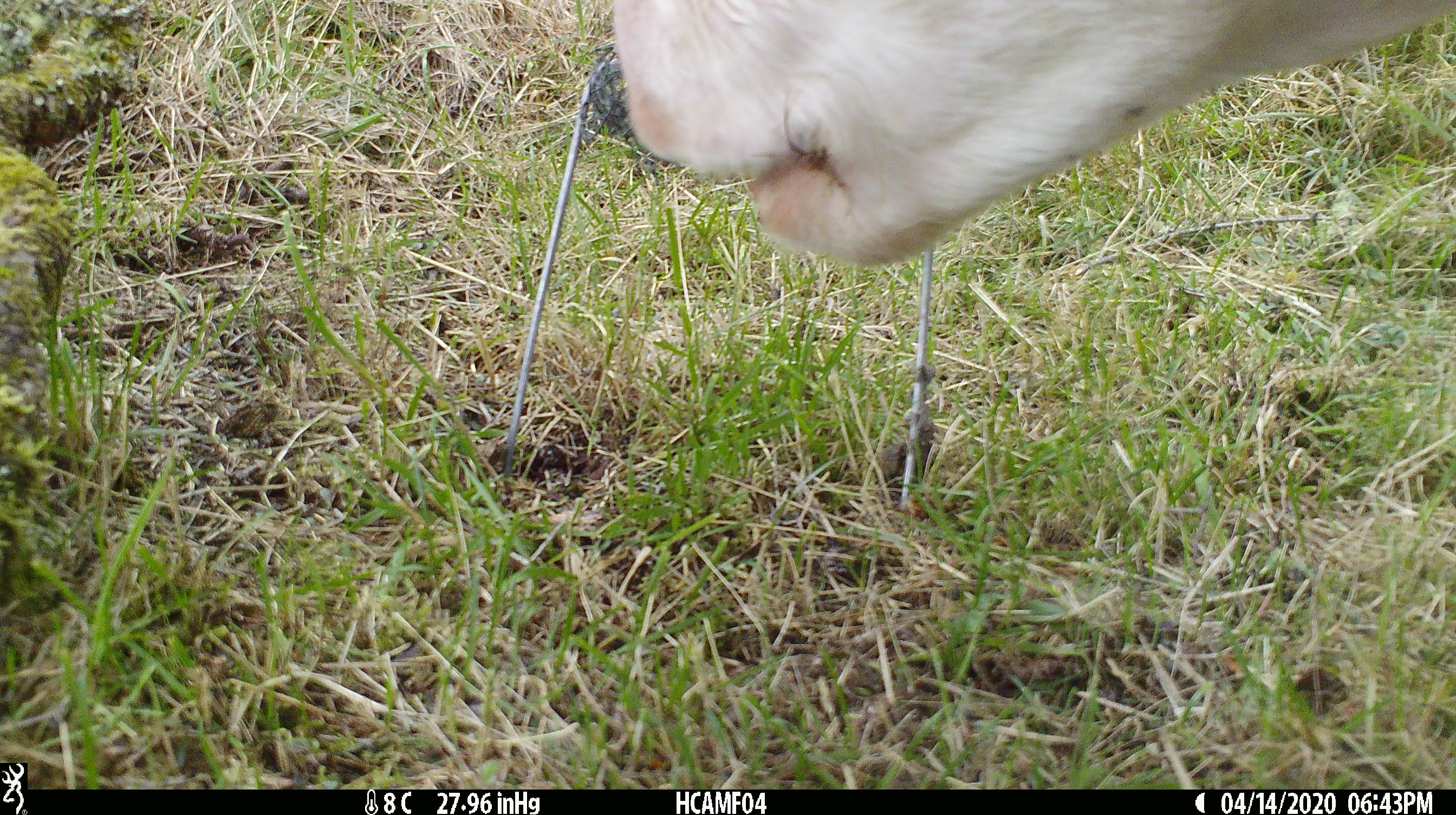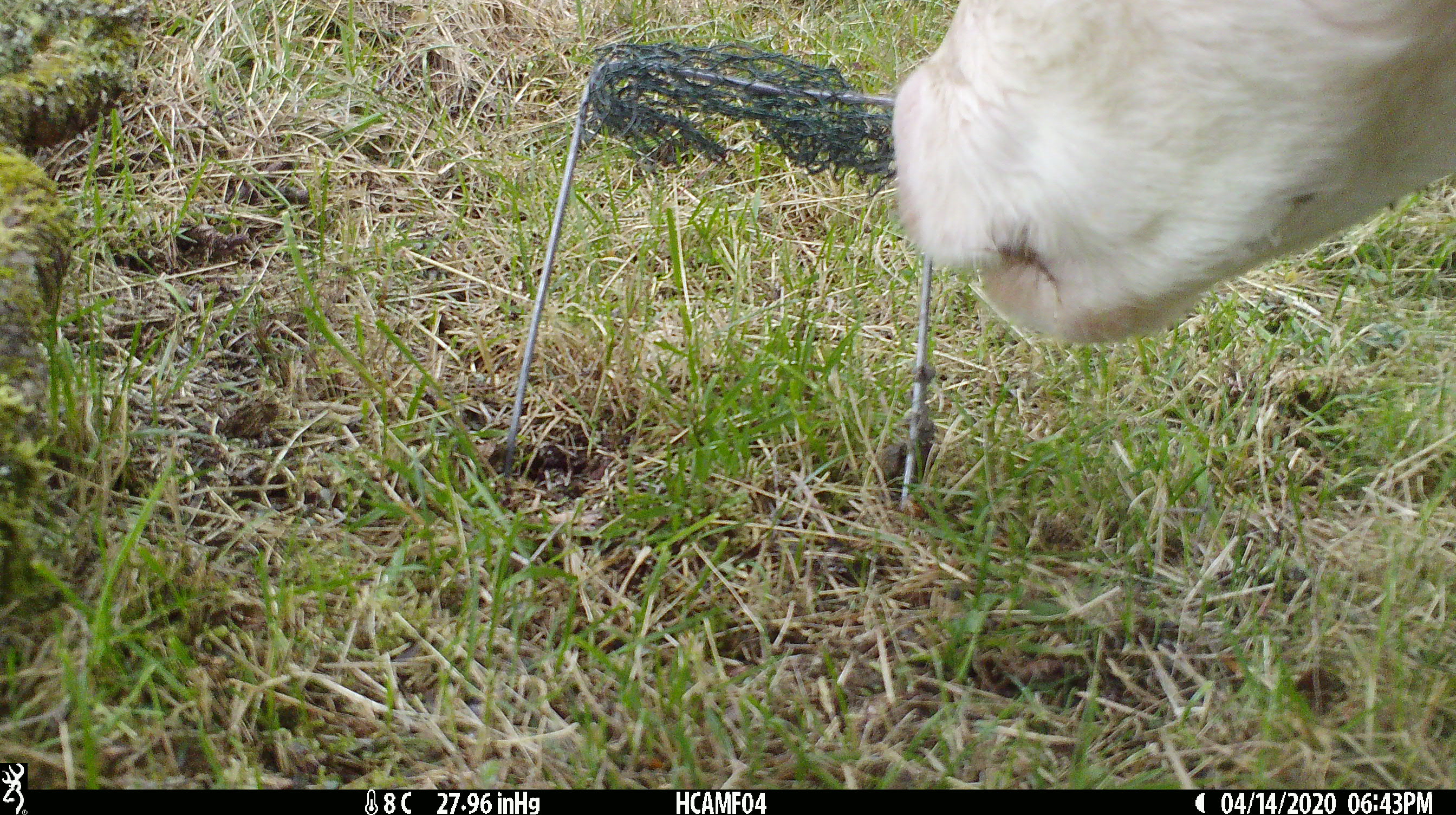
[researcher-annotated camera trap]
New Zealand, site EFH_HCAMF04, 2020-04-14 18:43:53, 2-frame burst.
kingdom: Animalia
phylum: Chordata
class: Mammalia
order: Artiodactyla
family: Bovidae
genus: Bos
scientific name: Bos taurus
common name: domestic cow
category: cow